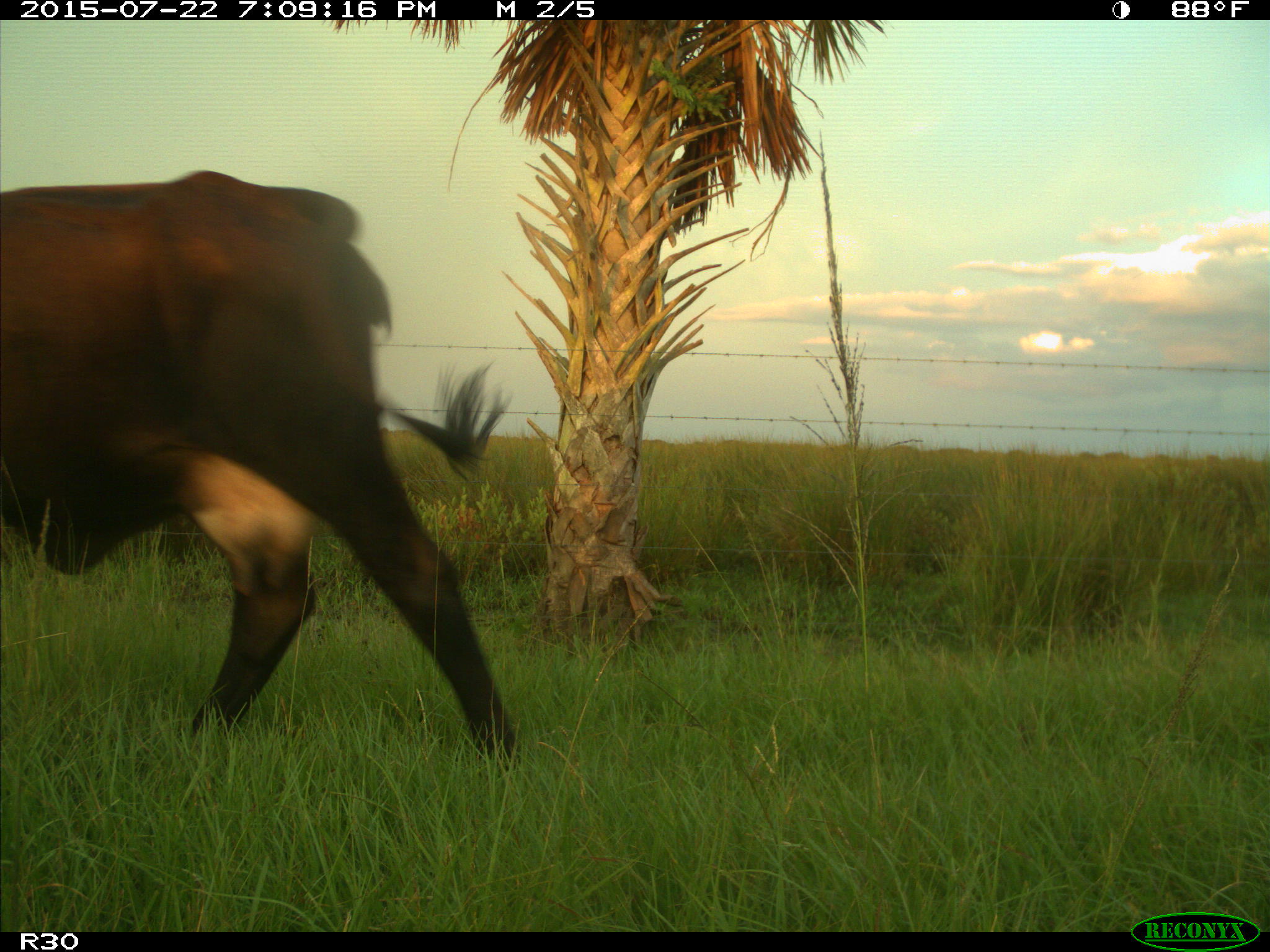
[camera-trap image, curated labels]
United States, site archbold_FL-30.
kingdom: Animalia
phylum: Chordata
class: Mammalia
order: Artiodactyla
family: Bovidae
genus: Bos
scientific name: Bos taurus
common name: domestic cow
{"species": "Bos taurus (domestic cow)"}